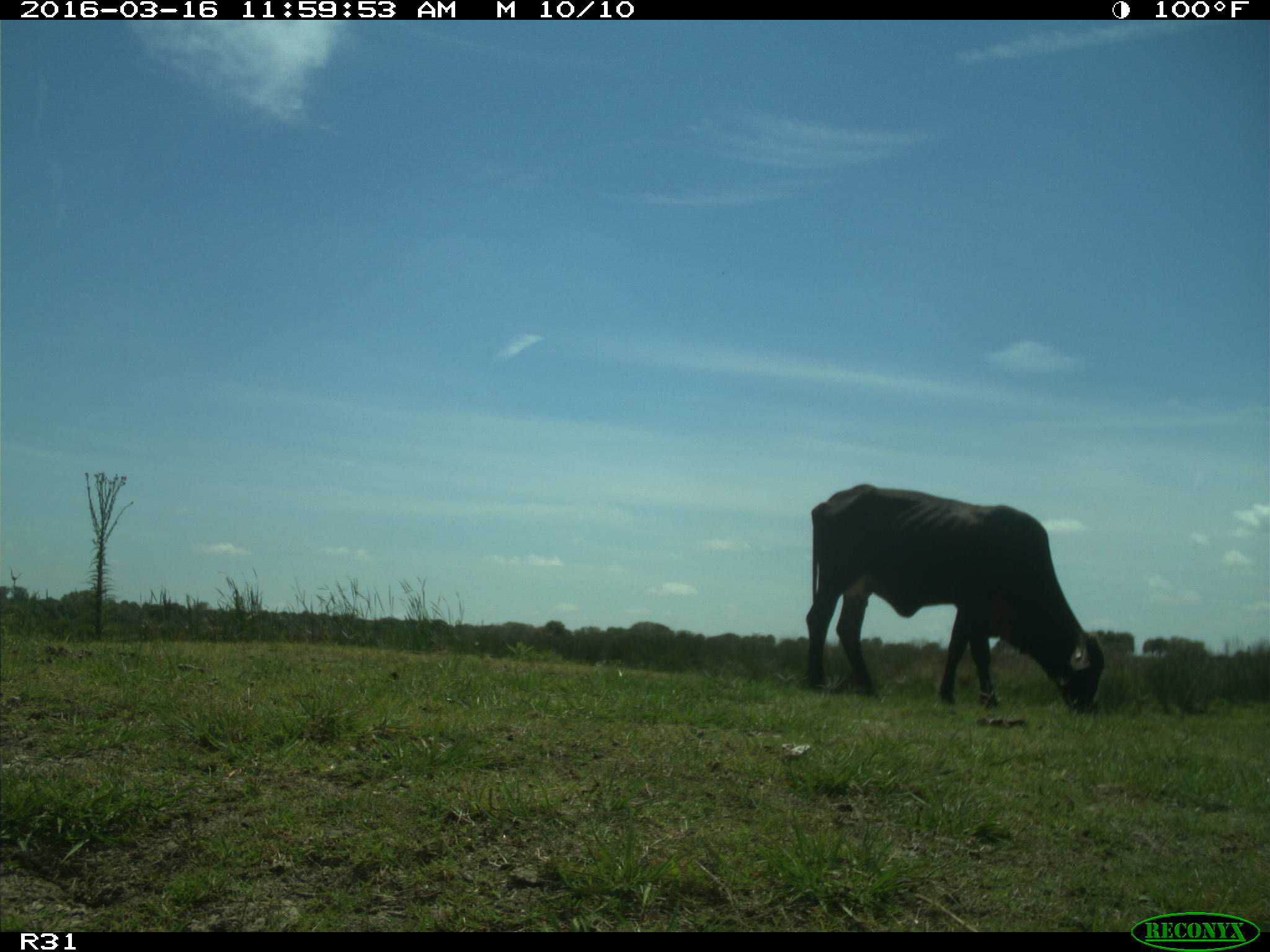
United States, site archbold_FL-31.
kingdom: Animalia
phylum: Chordata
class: Mammalia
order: Artiodactyla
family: Bovidae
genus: Bos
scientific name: Bos taurus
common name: domestic cow